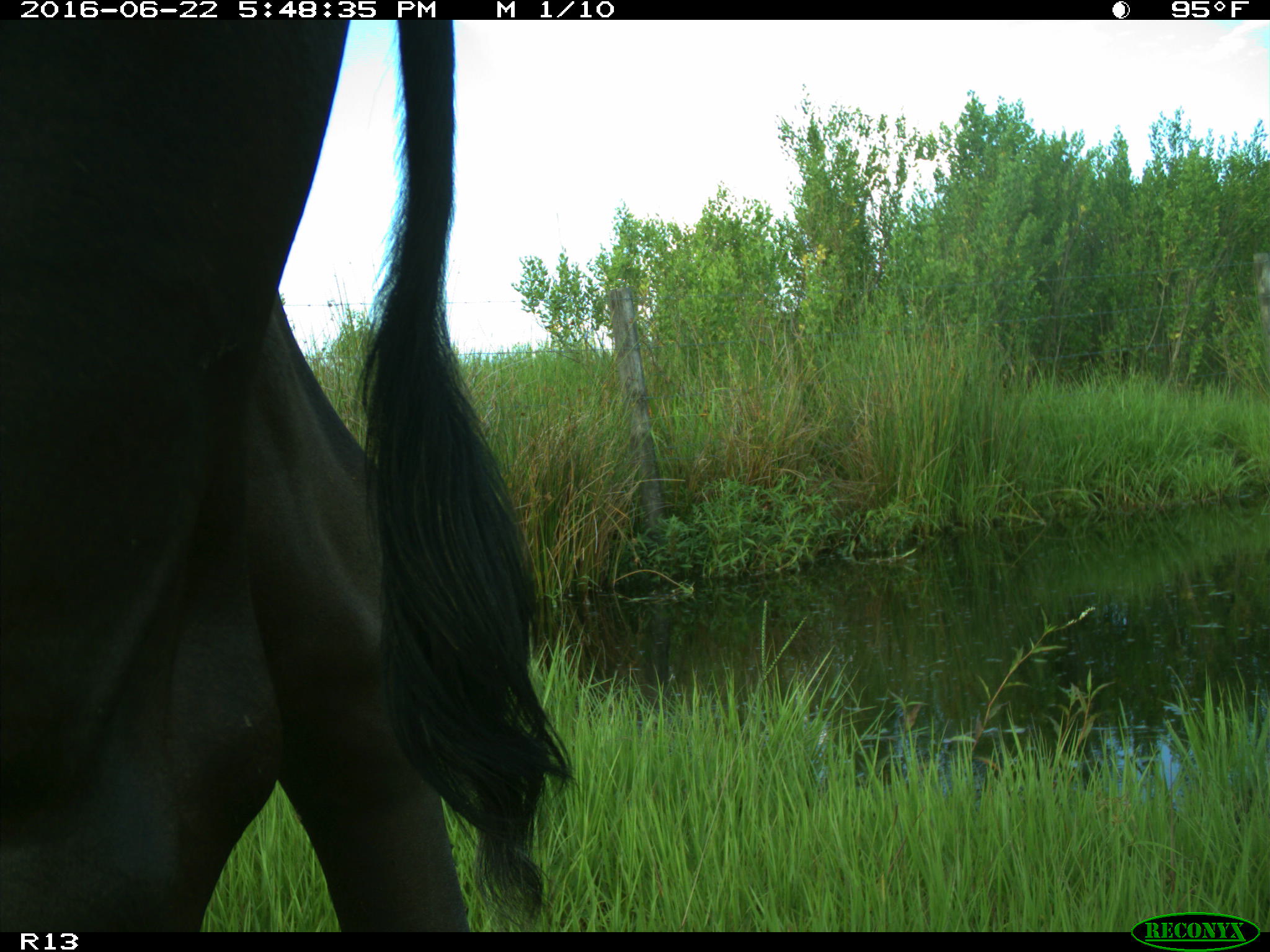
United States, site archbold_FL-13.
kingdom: Animalia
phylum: Chordata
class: Mammalia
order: Artiodactyla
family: Bovidae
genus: Bos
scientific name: Bos taurus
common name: domestic cow